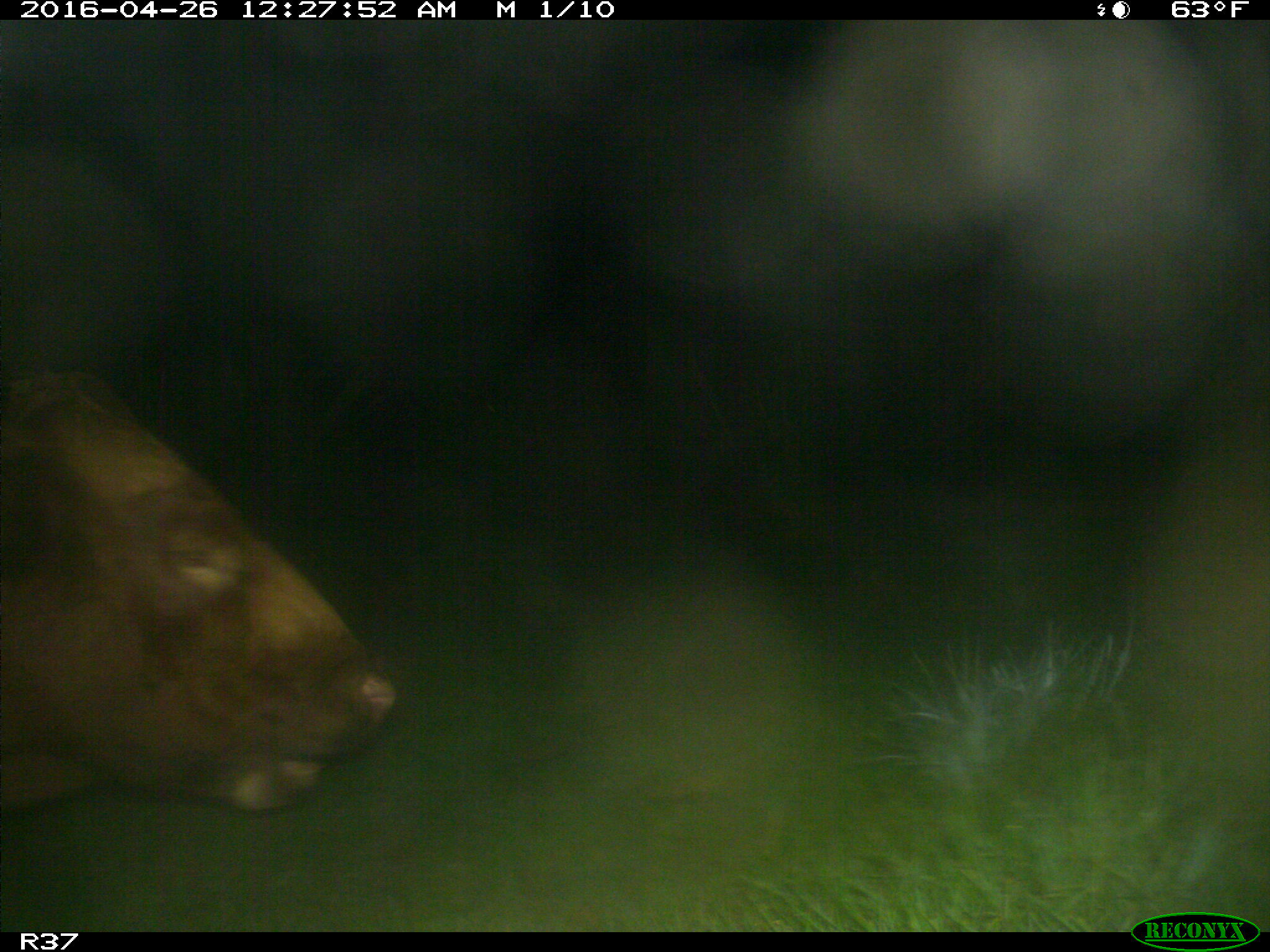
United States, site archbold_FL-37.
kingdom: Animalia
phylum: Chordata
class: Mammalia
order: Artiodactyla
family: Bovidae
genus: Bos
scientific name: Bos taurus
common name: domestic cow